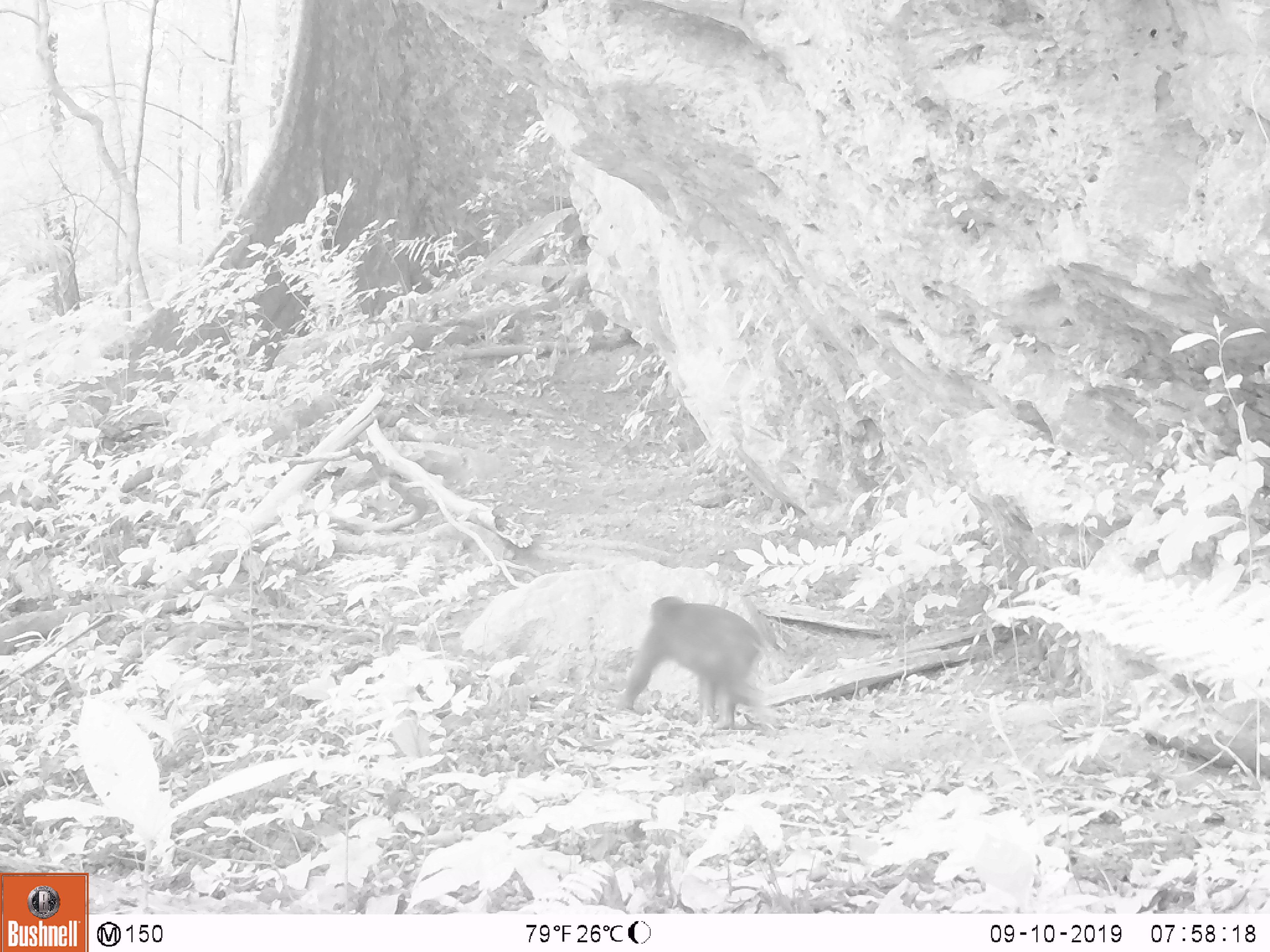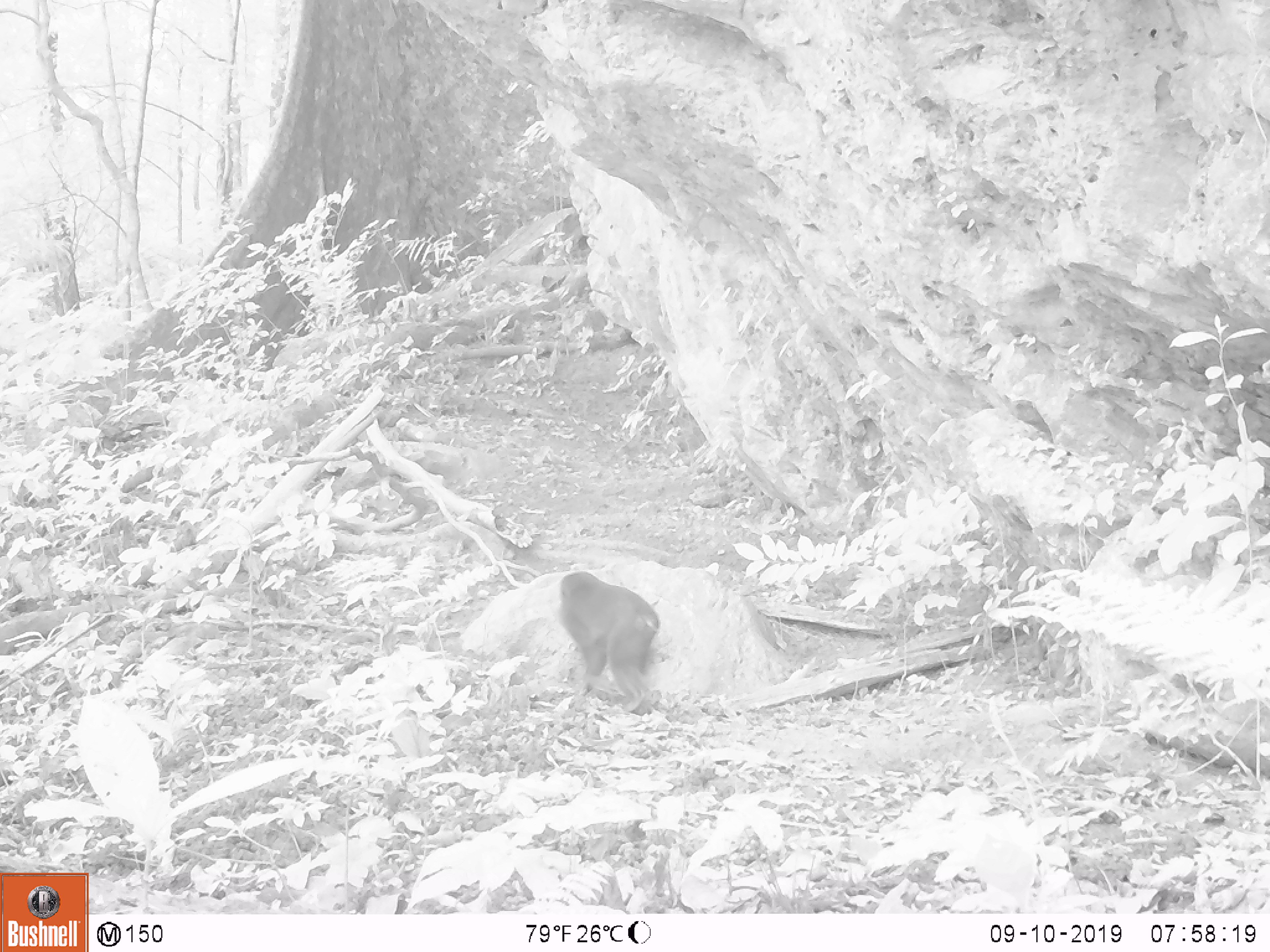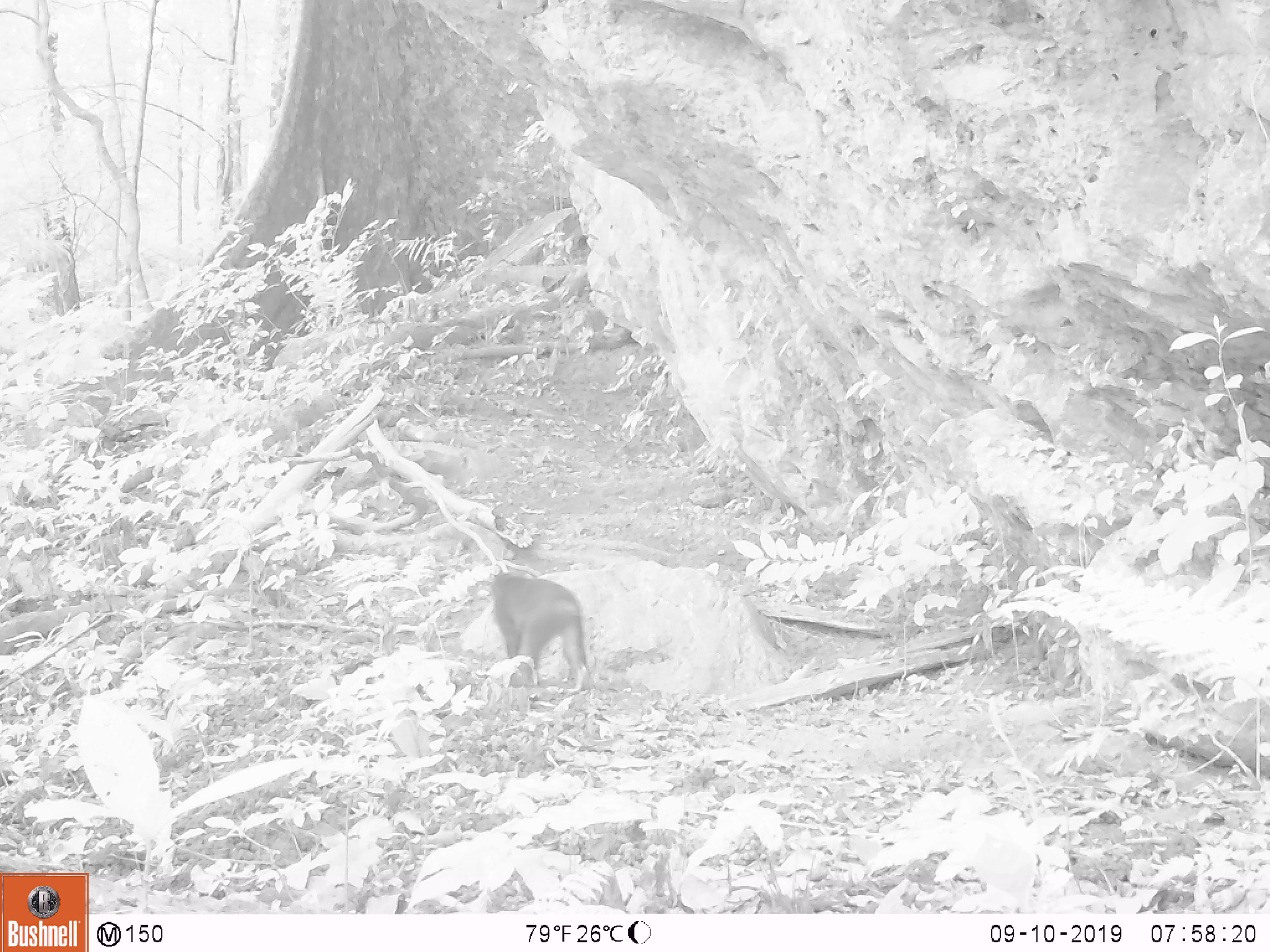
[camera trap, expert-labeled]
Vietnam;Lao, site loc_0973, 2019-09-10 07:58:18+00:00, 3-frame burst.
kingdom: Animalia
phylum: Chordata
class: Mammalia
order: Primates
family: Cercopithecidae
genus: Macaca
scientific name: Macaca arctoides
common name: stump-tailed macaque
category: stump tailed macaque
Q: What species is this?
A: Stump tailed macaque (stump-tailed macaque) (Macaca arctoides).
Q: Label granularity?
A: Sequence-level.